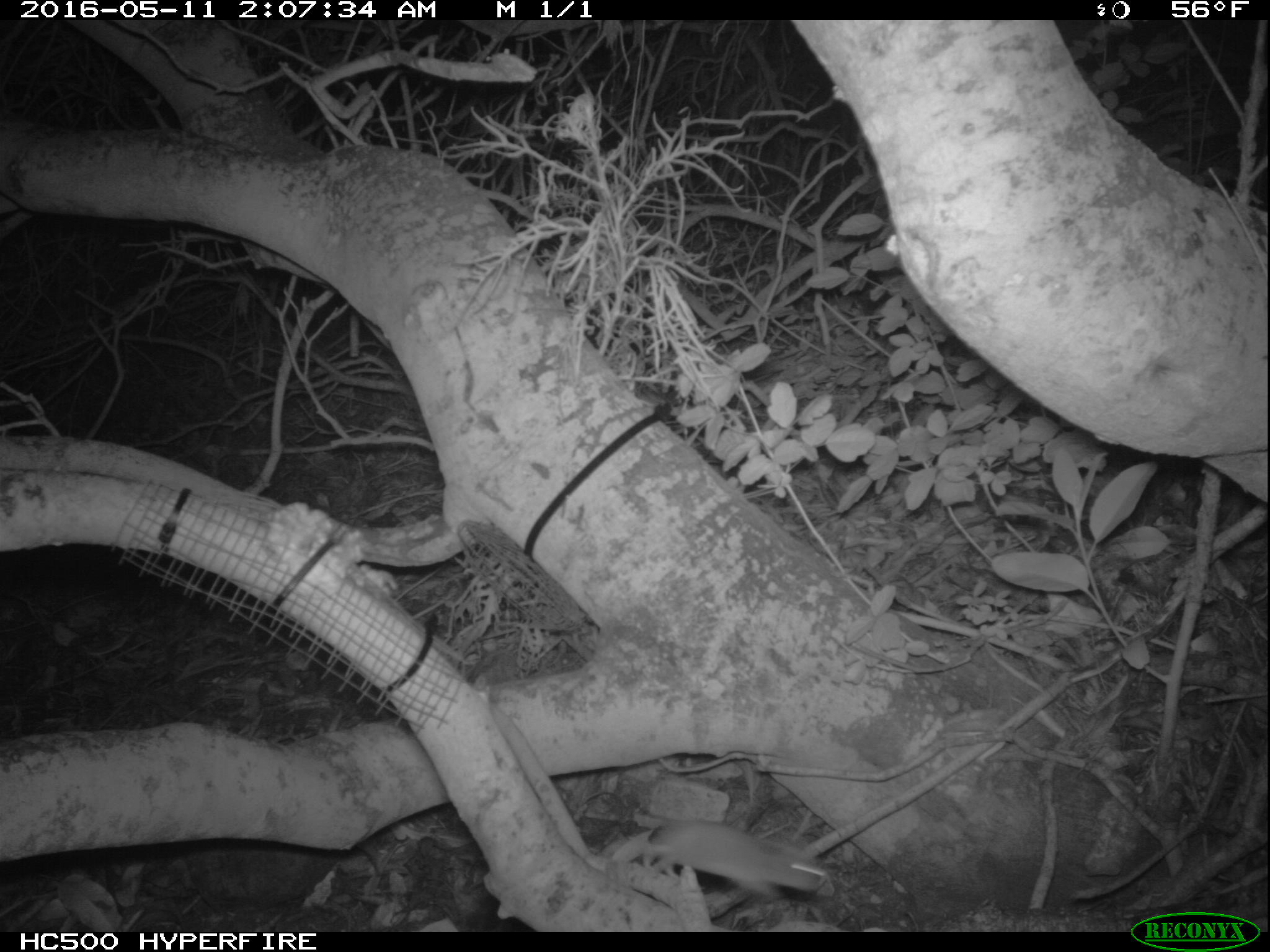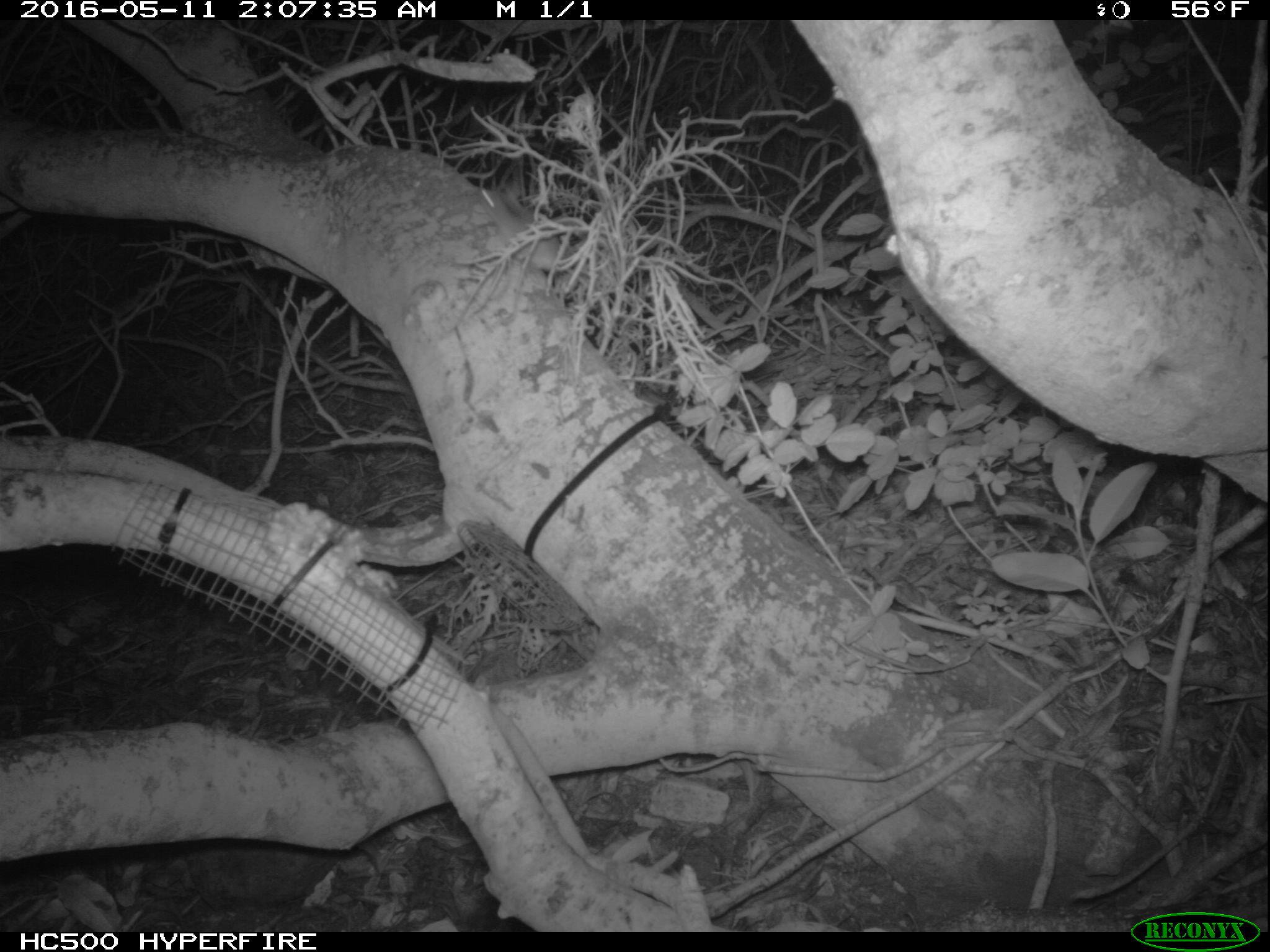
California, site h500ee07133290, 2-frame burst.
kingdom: Animalia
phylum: Chordata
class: Mammalia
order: Rodentia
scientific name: Rodentia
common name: rodent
Rodent (Rodentia).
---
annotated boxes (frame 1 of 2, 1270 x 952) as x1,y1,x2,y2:
rodent: 640,819,826,901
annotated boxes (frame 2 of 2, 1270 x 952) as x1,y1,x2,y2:
rodent: 476,185,564,277